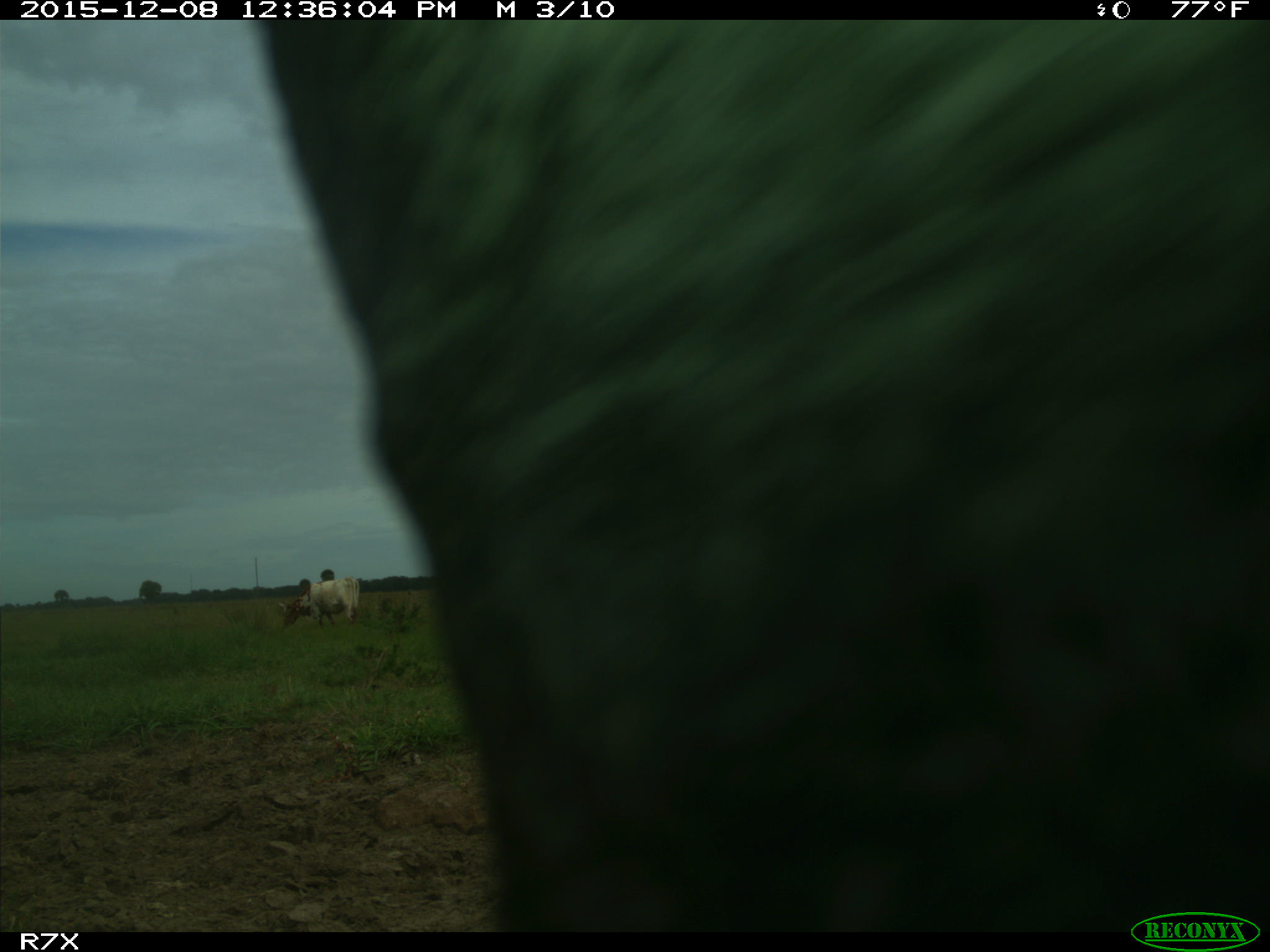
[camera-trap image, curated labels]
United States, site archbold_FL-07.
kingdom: Animalia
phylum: Chordata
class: Mammalia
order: Artiodactyla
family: Bovidae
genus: Bos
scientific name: Bos taurus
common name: domestic cow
Bos taurus (domestic cow).